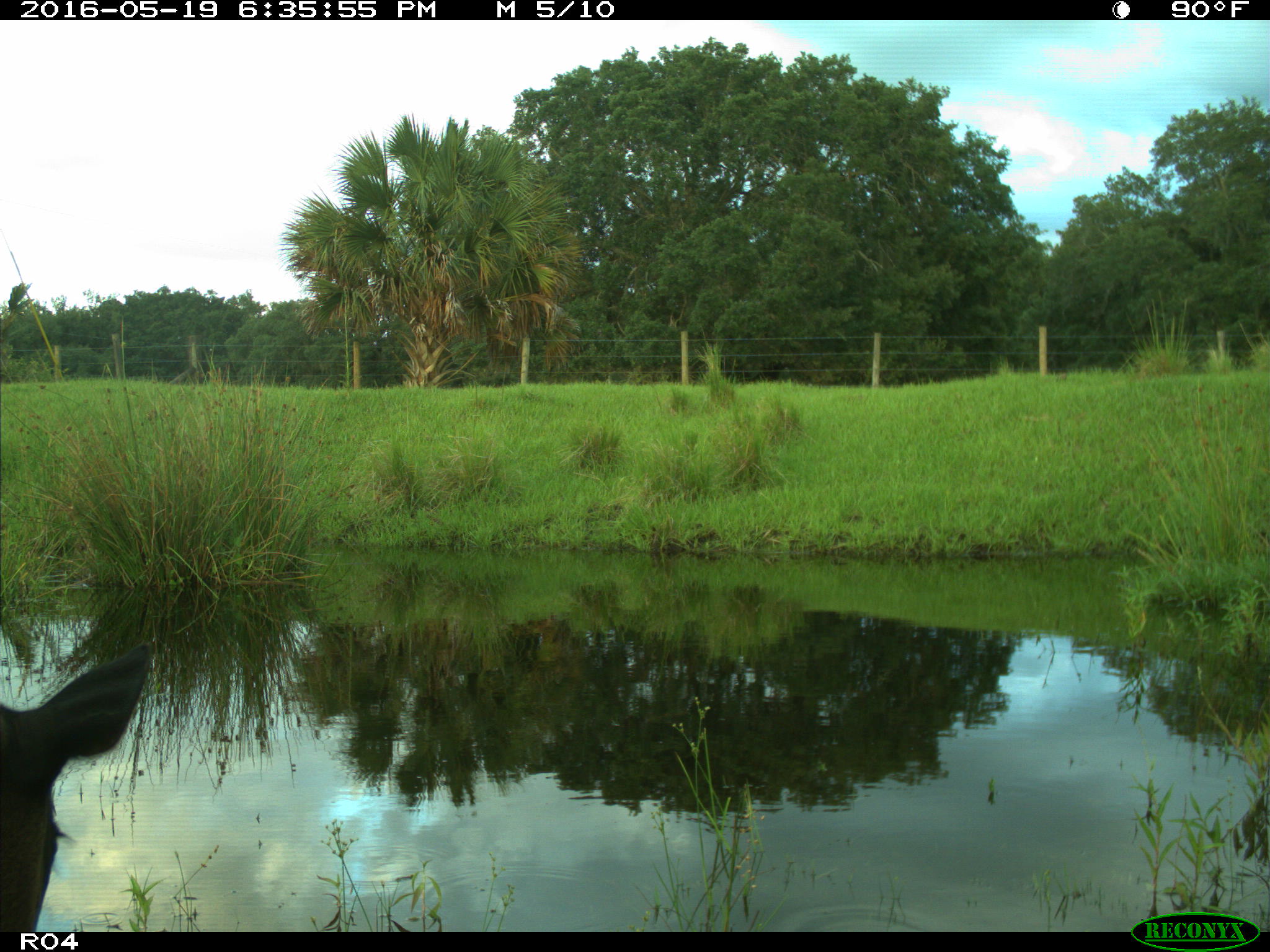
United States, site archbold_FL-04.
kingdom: Animalia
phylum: Chordata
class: Mammalia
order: Artiodactyla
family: Bovidae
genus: Bos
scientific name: Bos taurus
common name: domestic cow